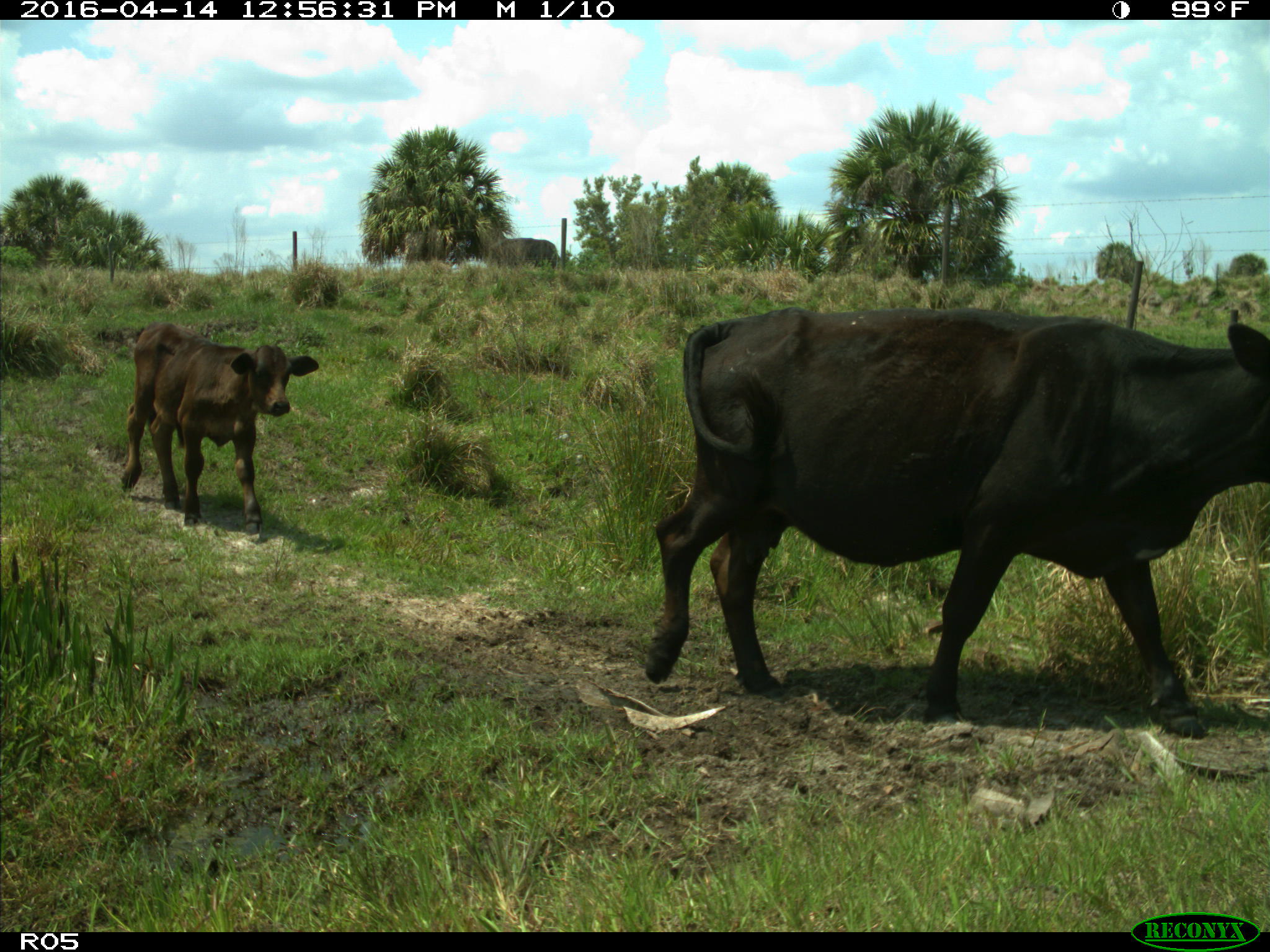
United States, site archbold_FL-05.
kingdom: Animalia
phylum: Chordata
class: Mammalia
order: Artiodactyla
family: Bovidae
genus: Bos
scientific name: Bos taurus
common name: domestic cow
Bos taurus (domestic cow).